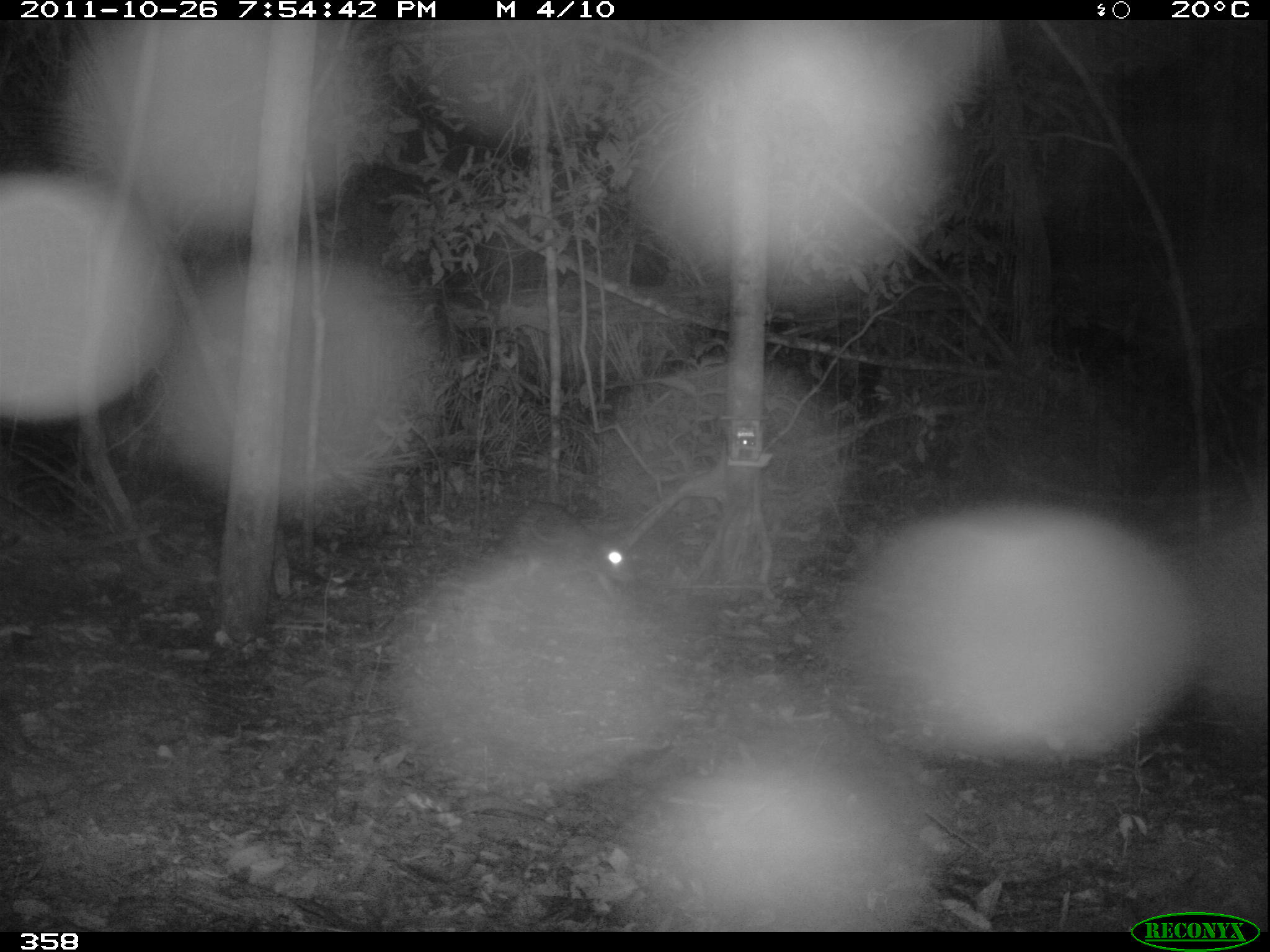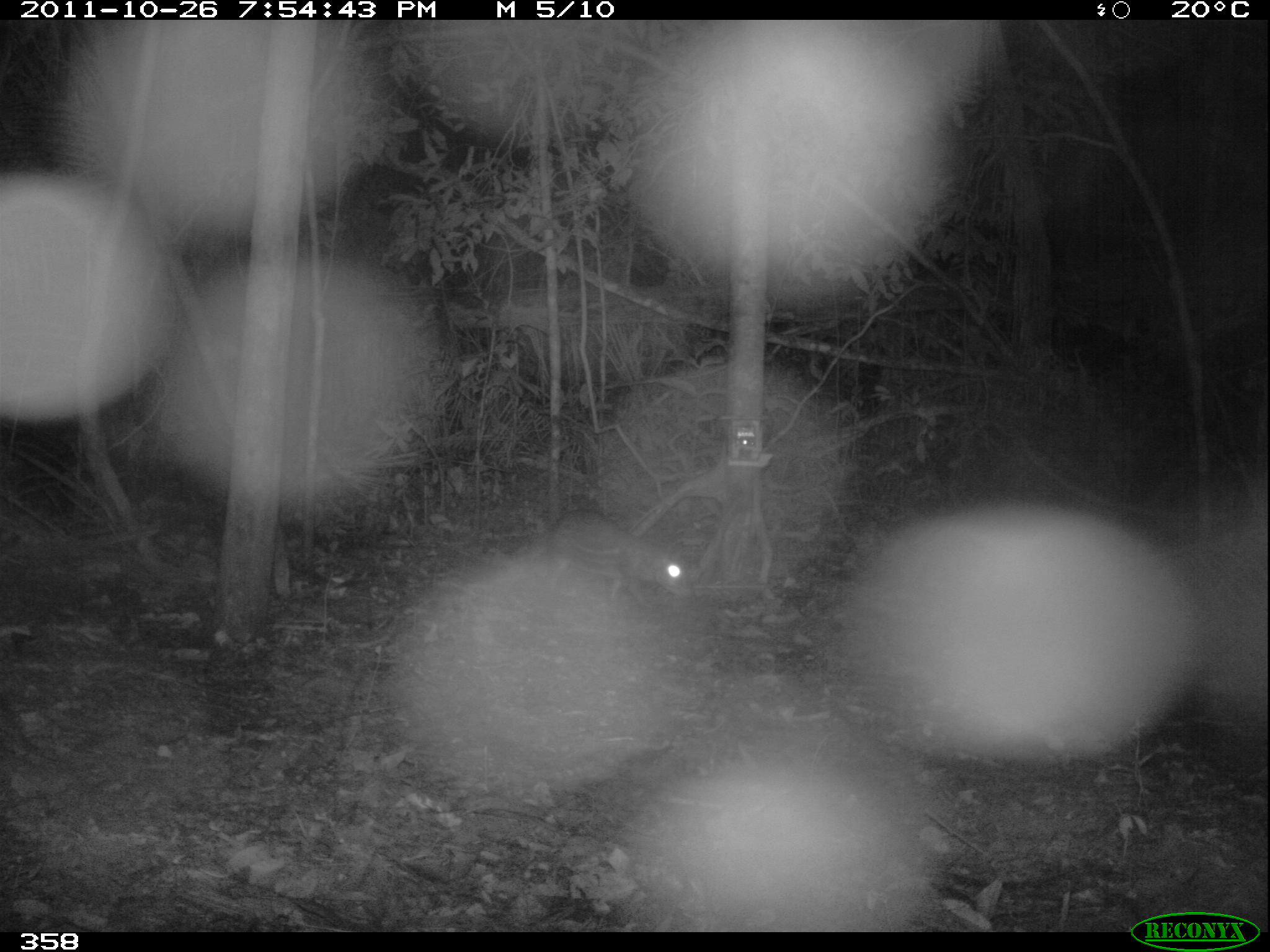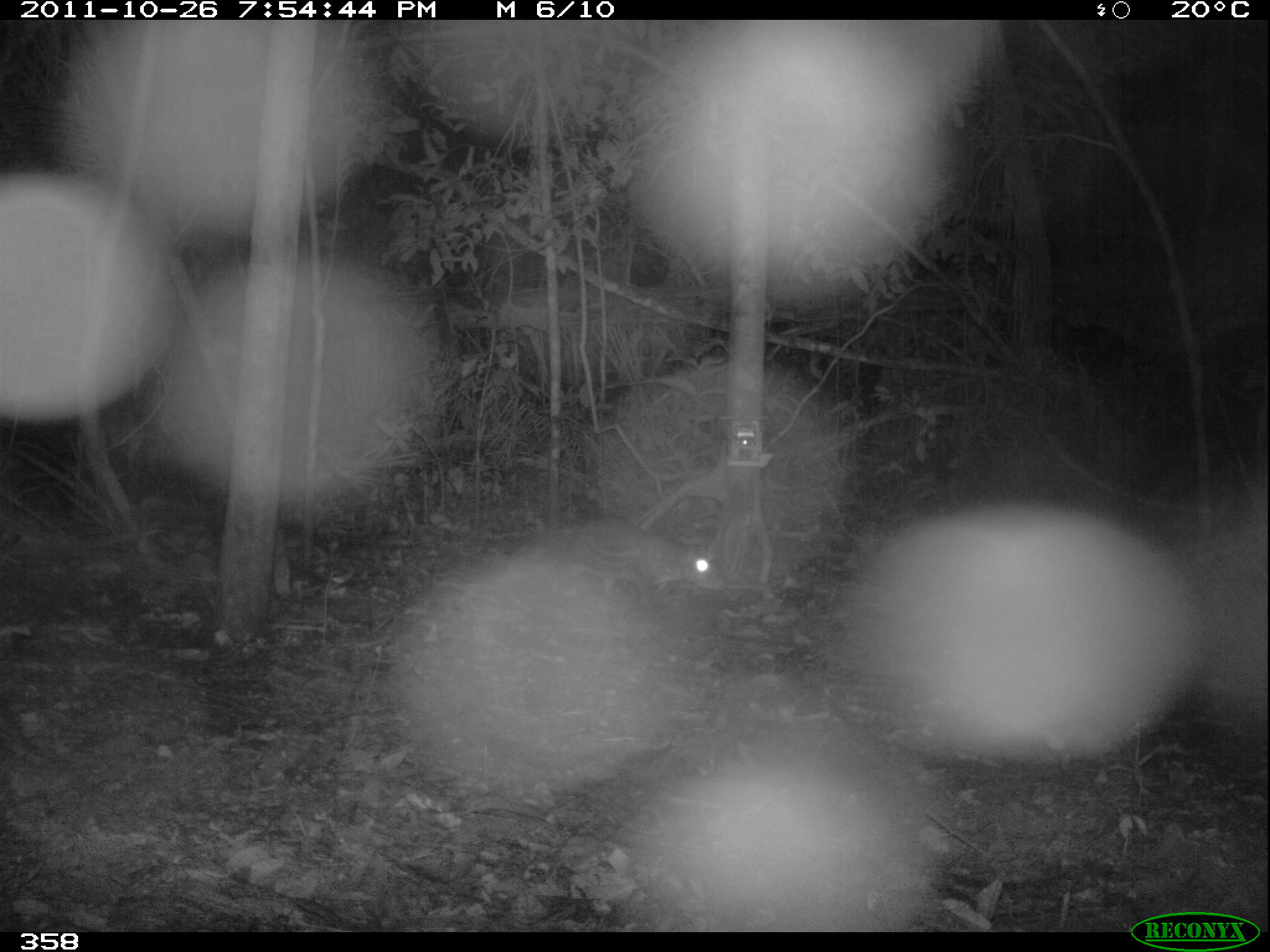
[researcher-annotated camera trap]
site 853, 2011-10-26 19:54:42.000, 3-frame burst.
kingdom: Animalia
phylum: Chordata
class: Mammalia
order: Rodentia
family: Cuniculidae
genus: Cuniculus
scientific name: Cuniculus paca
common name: spotted paca